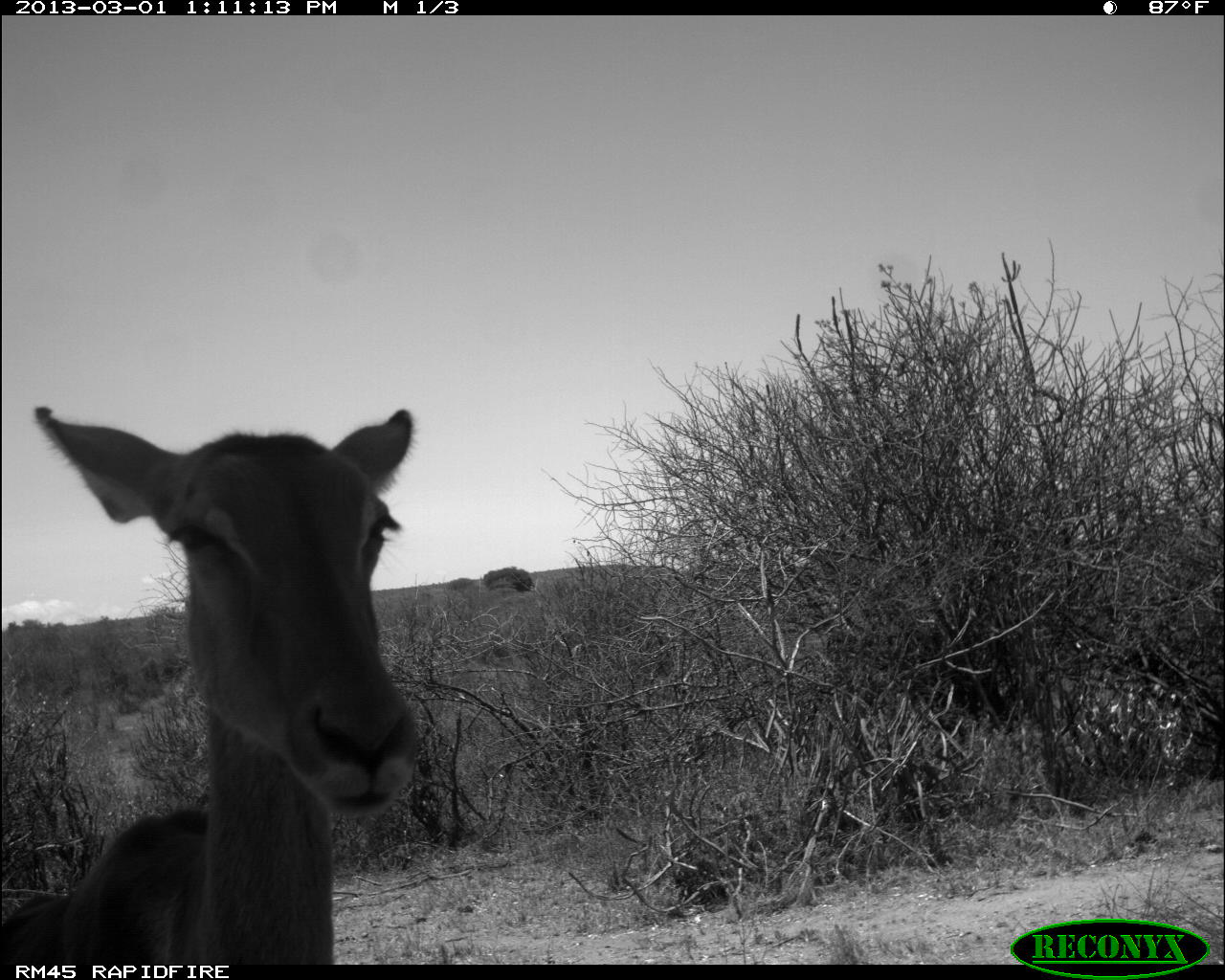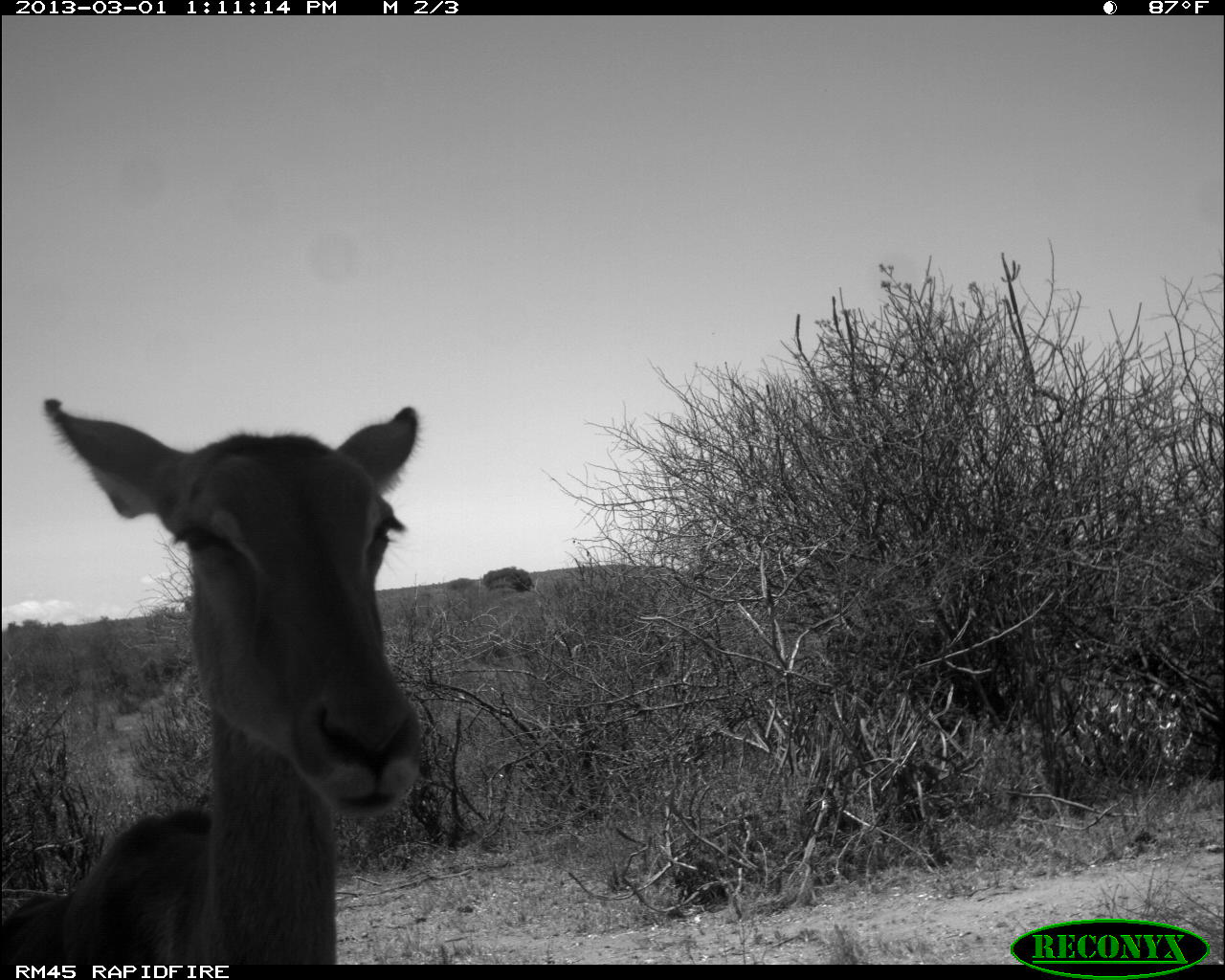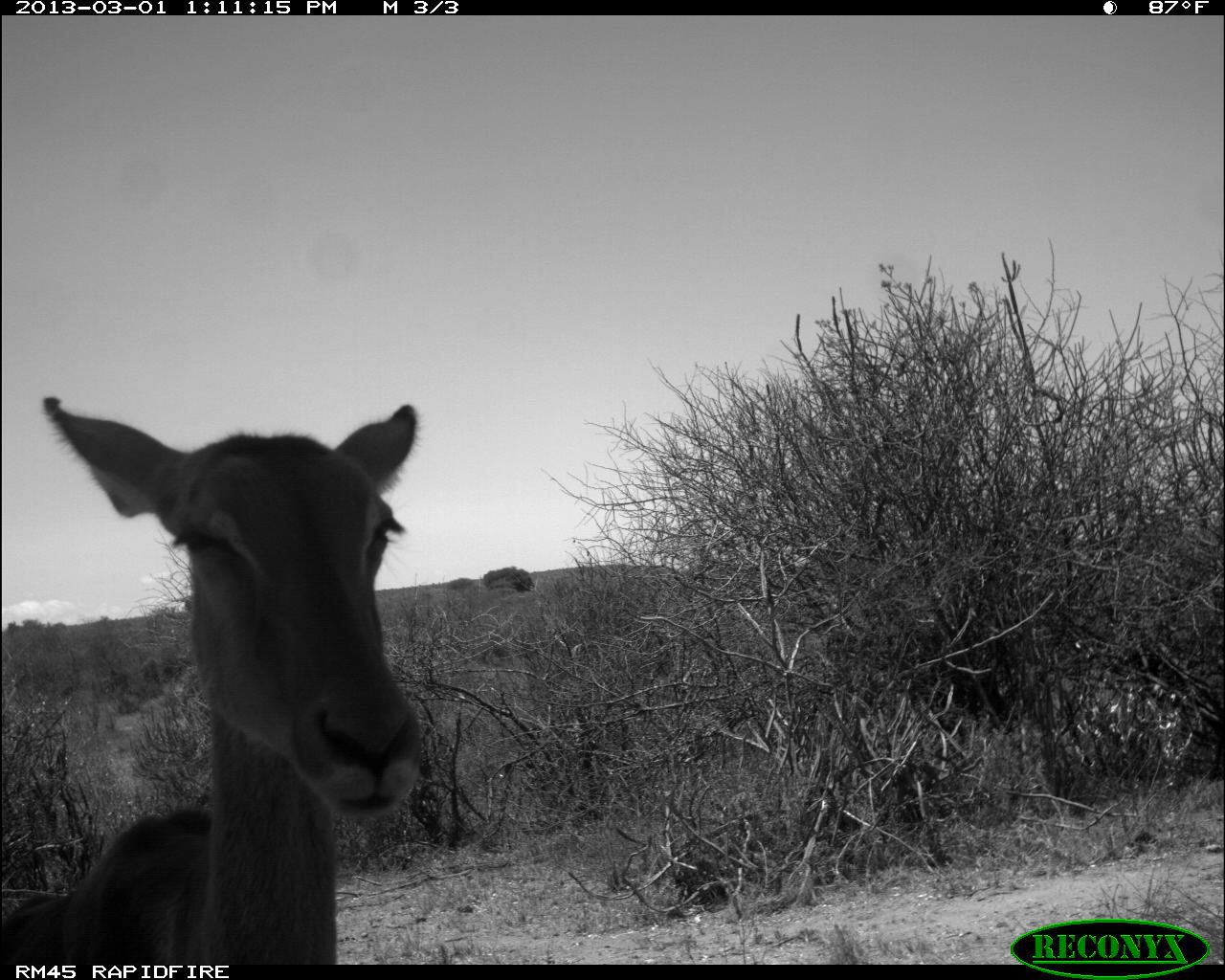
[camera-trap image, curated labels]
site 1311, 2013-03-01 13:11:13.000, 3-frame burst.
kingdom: Animalia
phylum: Chordata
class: Mammalia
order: Artiodactyla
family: Bovidae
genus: Aepyceros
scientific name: Aepyceros melampus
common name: impala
Aepyceros melampus (impala), count 1.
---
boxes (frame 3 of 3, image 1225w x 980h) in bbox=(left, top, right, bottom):
aepyceros melampus: bbox=(0, 388, 423, 964)